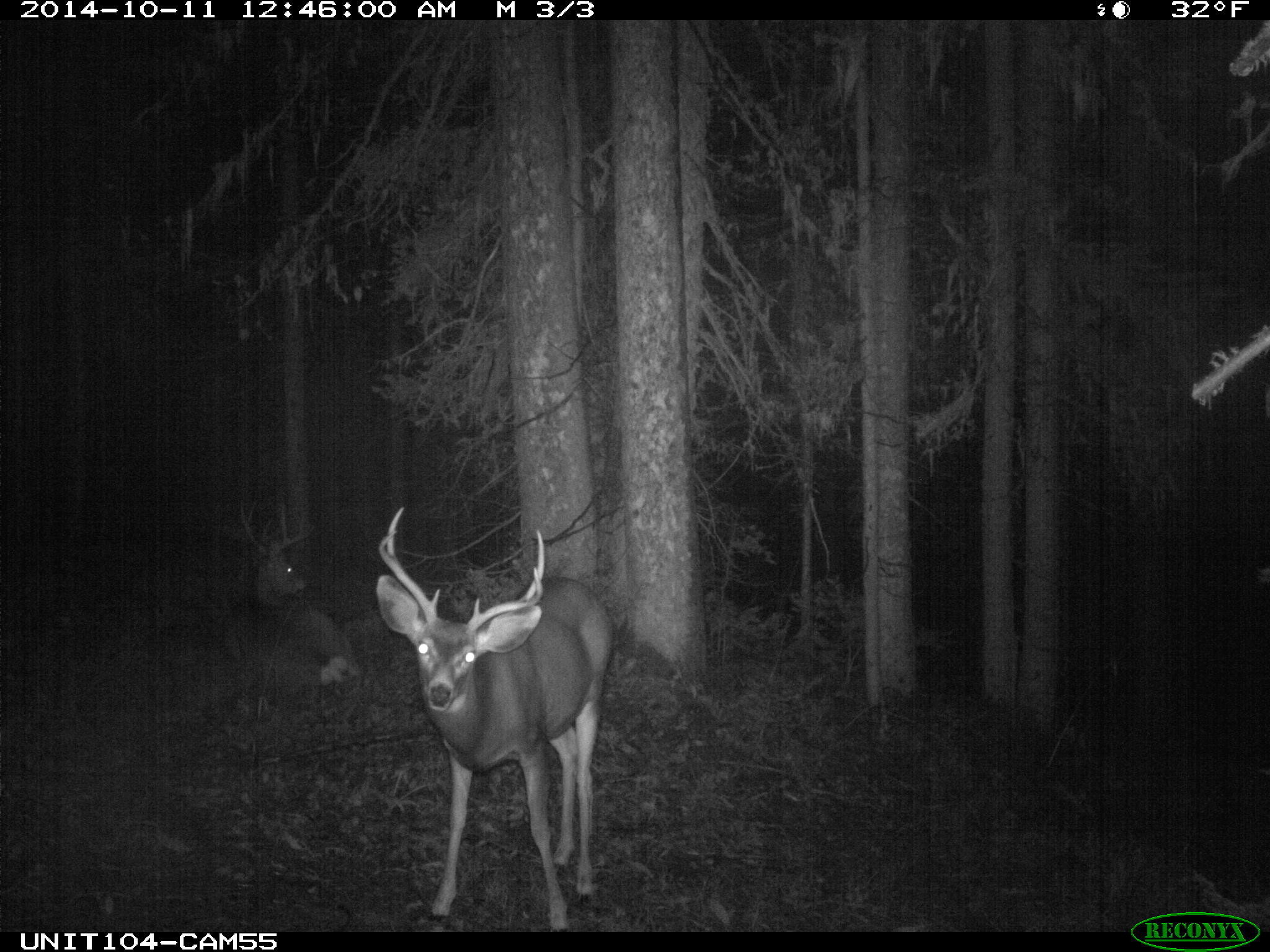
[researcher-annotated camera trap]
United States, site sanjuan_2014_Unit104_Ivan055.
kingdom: Animalia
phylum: Chordata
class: Mammalia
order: Artiodactyla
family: Cervidae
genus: Odocoileus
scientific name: Odocoileus hemionus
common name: mule deer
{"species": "Odocoileus hemionus (mule deer)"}